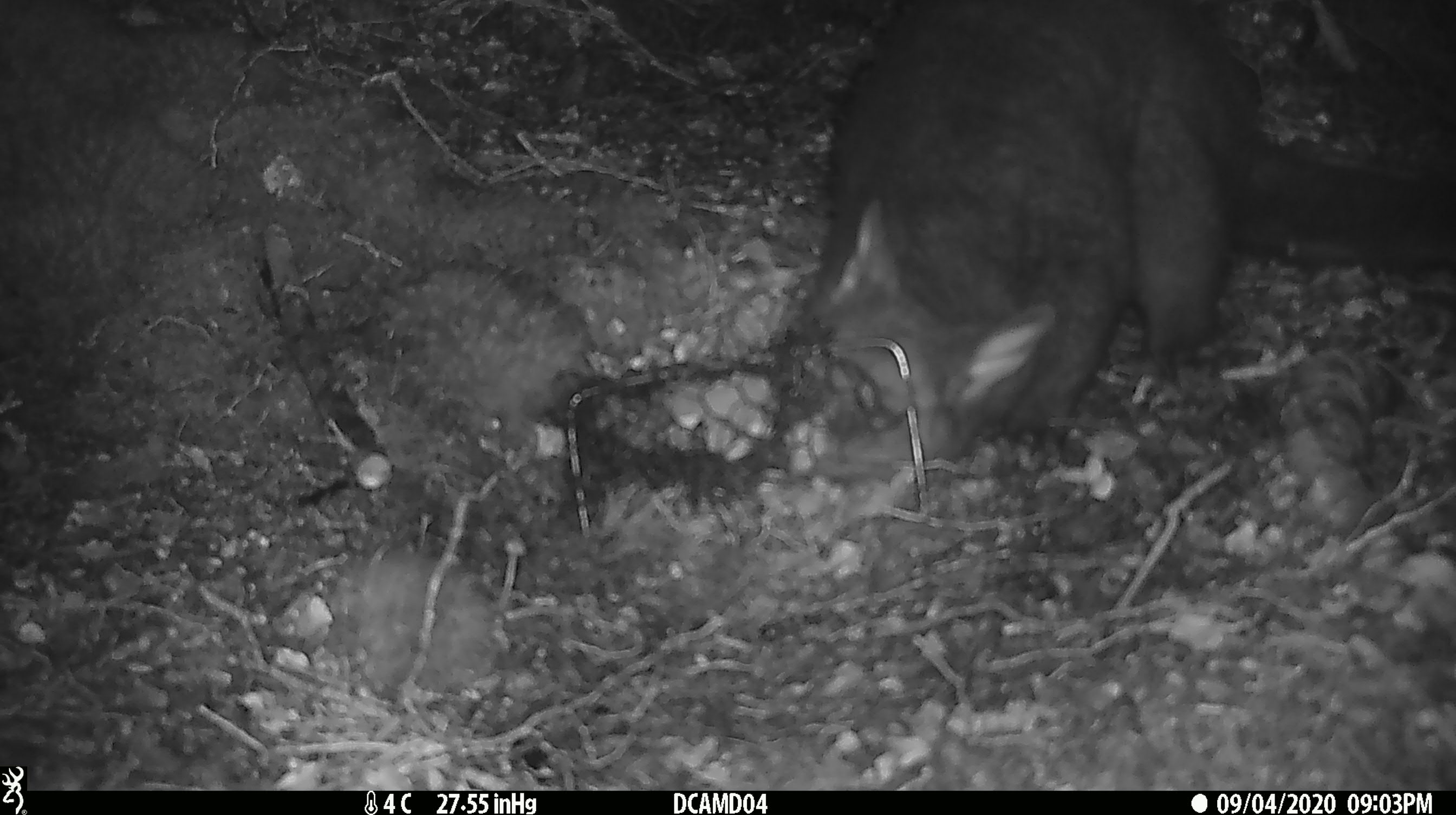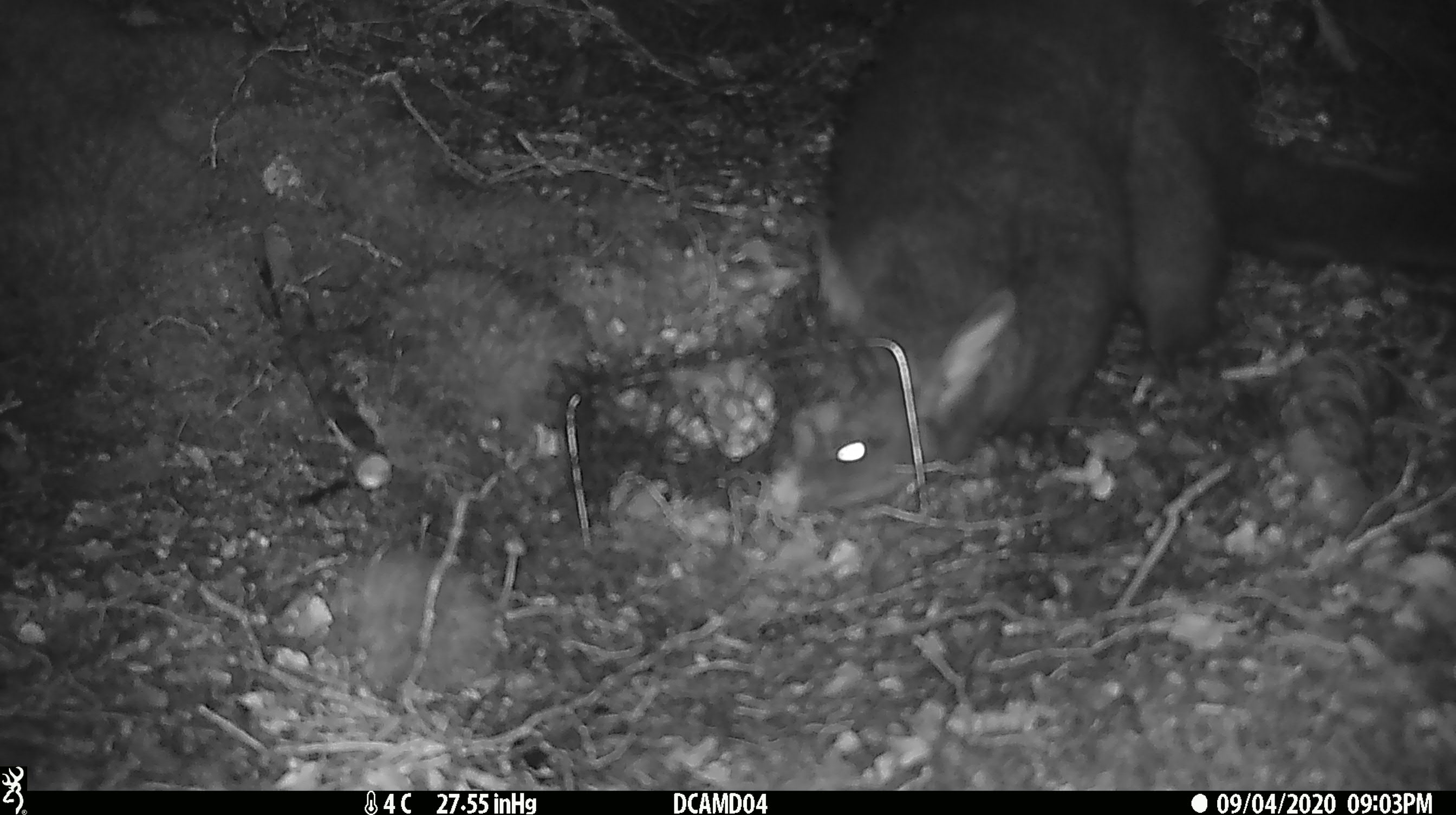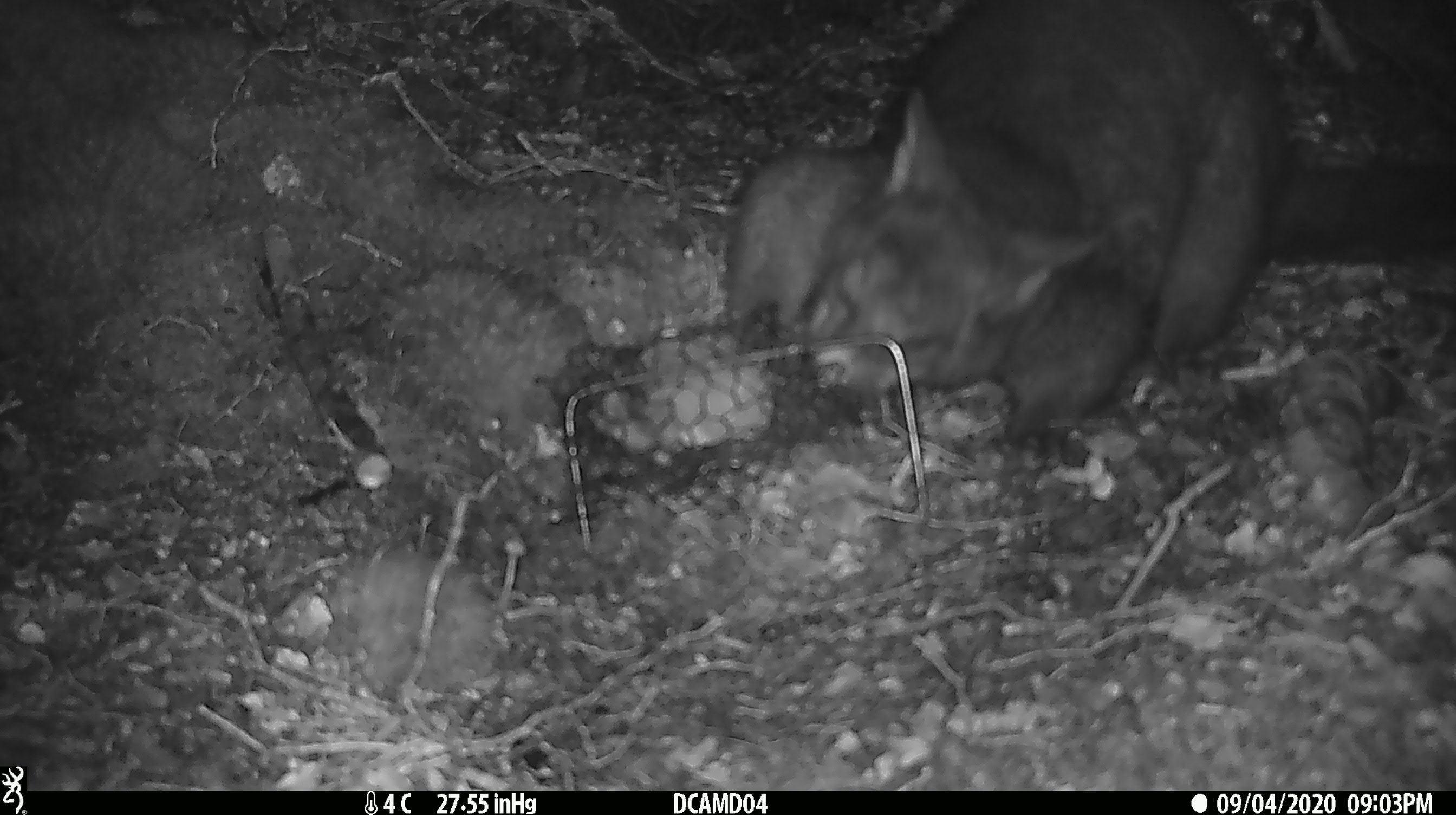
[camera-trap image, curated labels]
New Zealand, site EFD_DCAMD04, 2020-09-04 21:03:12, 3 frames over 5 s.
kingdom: Animalia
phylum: Chordata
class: Mammalia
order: Diprotodontia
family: Phalangeridae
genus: Trichosurus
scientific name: Trichosurus vulpecula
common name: common brushtail possum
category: possum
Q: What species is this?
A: Possum (common brushtail possum) (Trichosurus vulpecula).